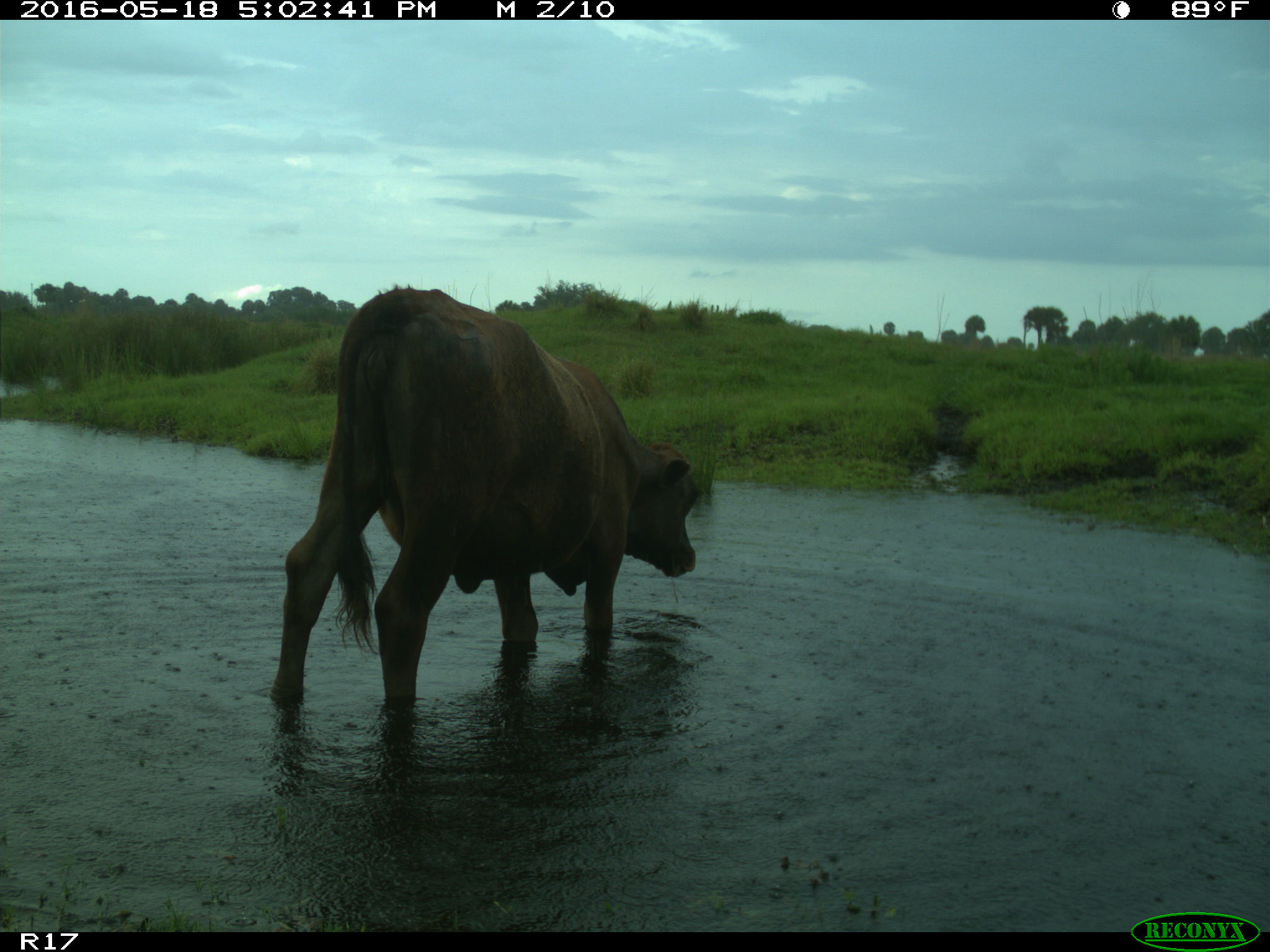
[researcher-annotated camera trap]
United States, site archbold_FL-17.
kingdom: Animalia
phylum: Chordata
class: Mammalia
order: Artiodactyla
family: Bovidae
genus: Bos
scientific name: Bos taurus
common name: domestic cow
Bos taurus (domestic cow).